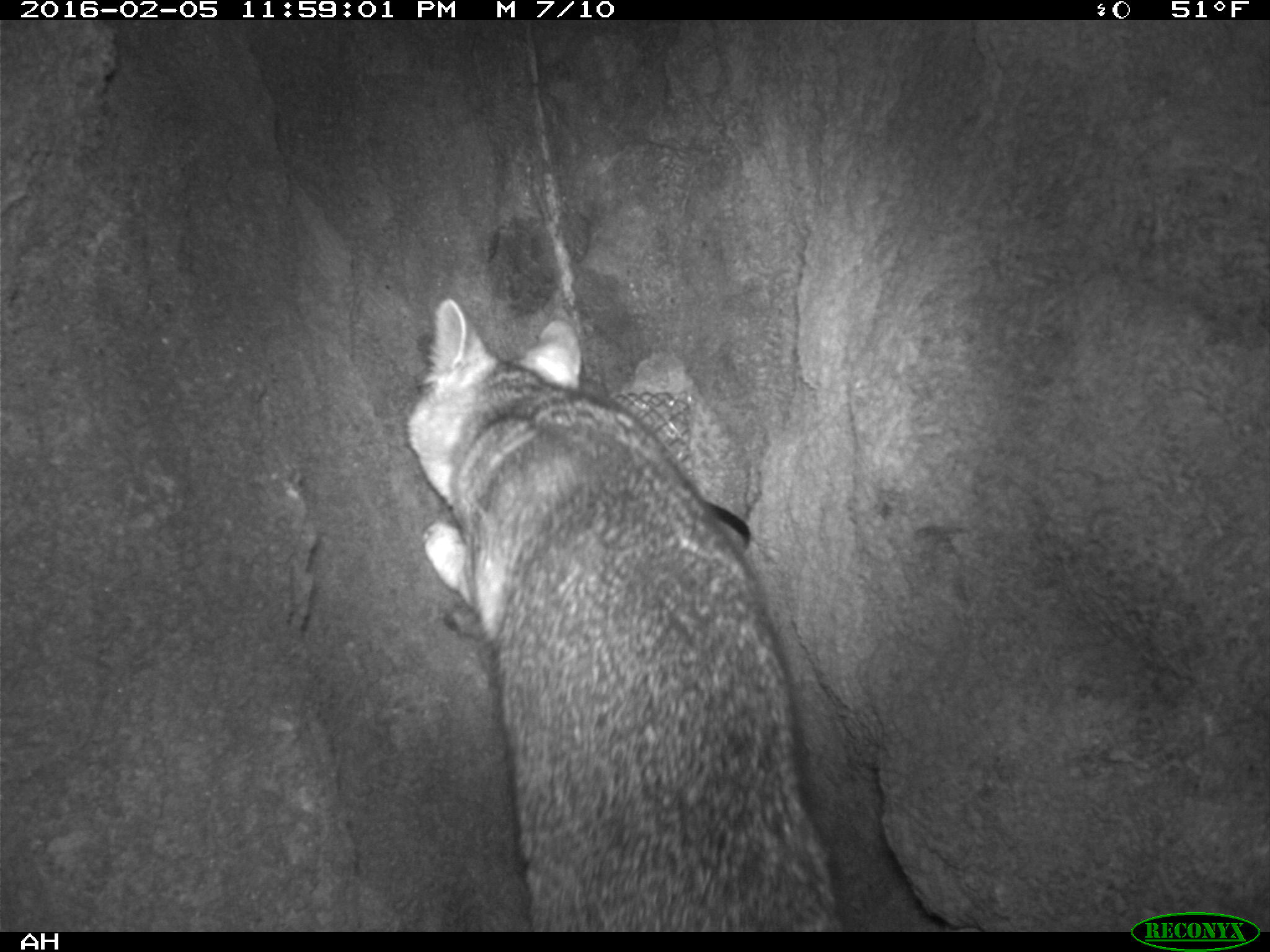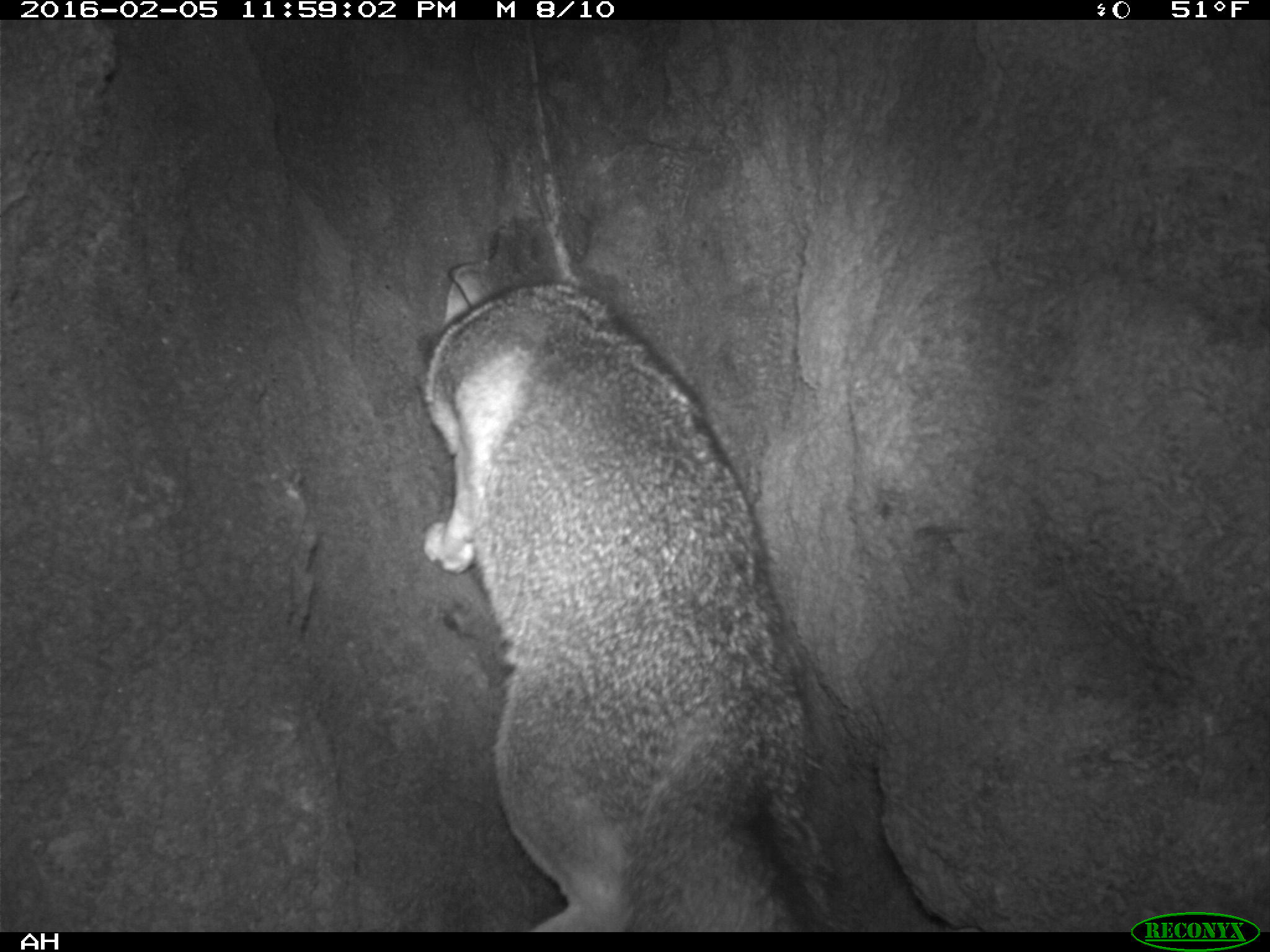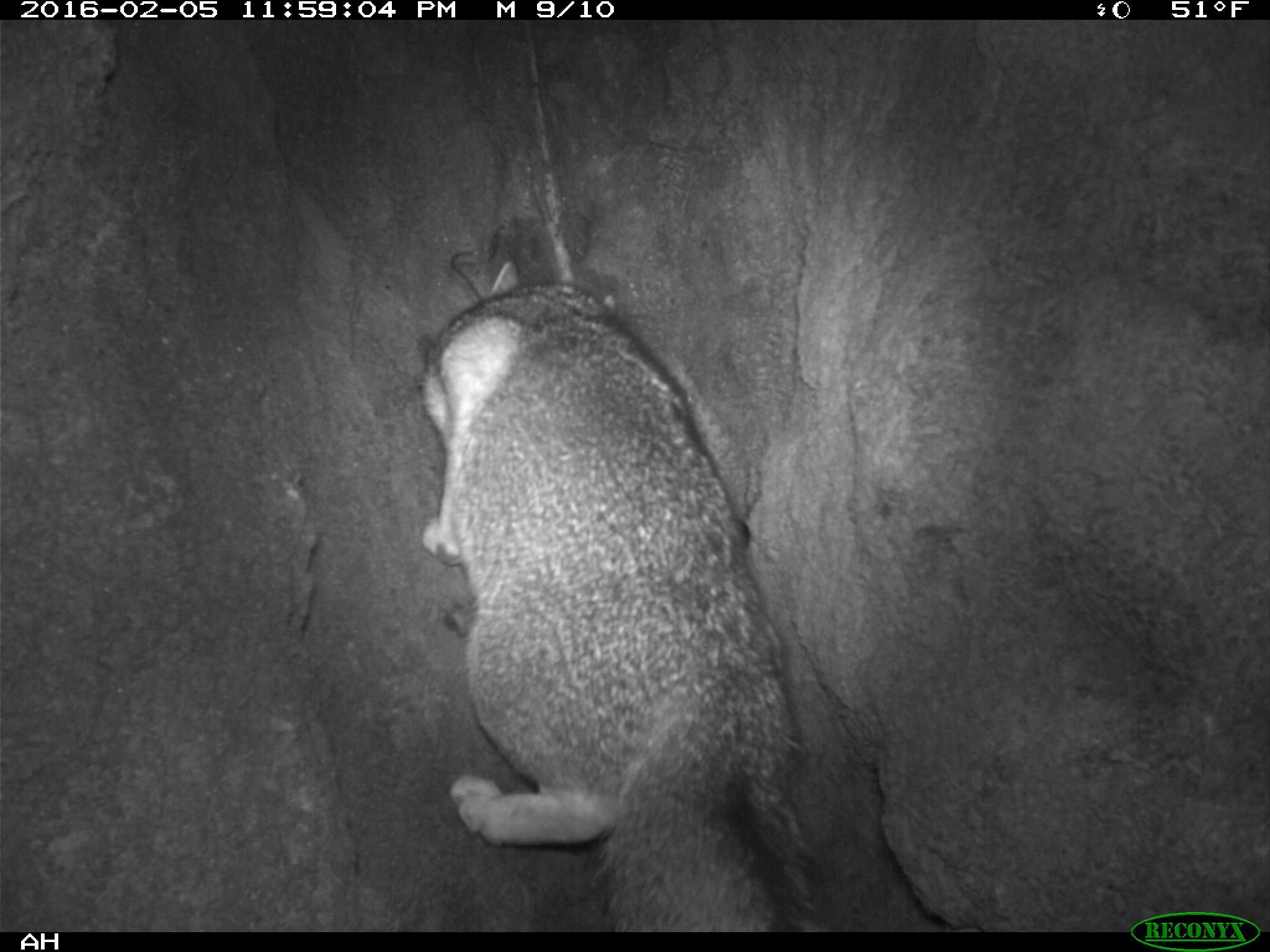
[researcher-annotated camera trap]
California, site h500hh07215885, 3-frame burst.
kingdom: Animalia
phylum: Chordata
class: Mammalia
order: Carnivora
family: Canidae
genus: Urocyon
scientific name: Urocyon littoralis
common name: island fox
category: fox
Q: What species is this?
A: Fox (island fox) (Urocyon littoralis).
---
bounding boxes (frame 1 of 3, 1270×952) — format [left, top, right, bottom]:
fox: [404, 298, 843, 932]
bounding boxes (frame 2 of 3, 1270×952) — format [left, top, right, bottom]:
fox: [420, 260, 843, 931]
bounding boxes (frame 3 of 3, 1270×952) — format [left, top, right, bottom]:
fox: [420, 265, 832, 933]